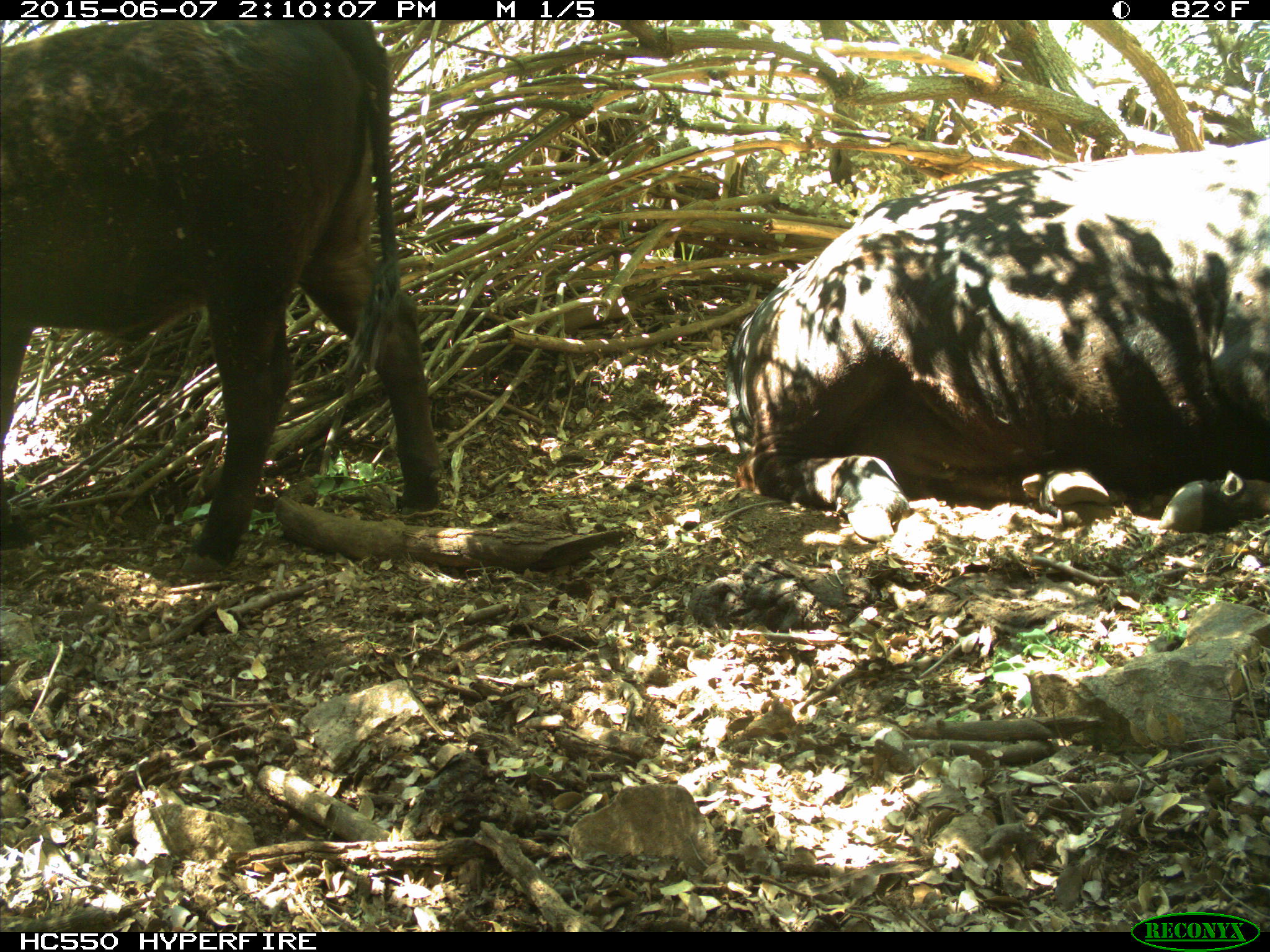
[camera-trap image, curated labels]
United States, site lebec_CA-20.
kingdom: Animalia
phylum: Chordata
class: Mammalia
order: Artiodactyla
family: Bovidae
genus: Bos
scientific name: Bos taurus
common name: domestic cow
Bos taurus (domestic cow).